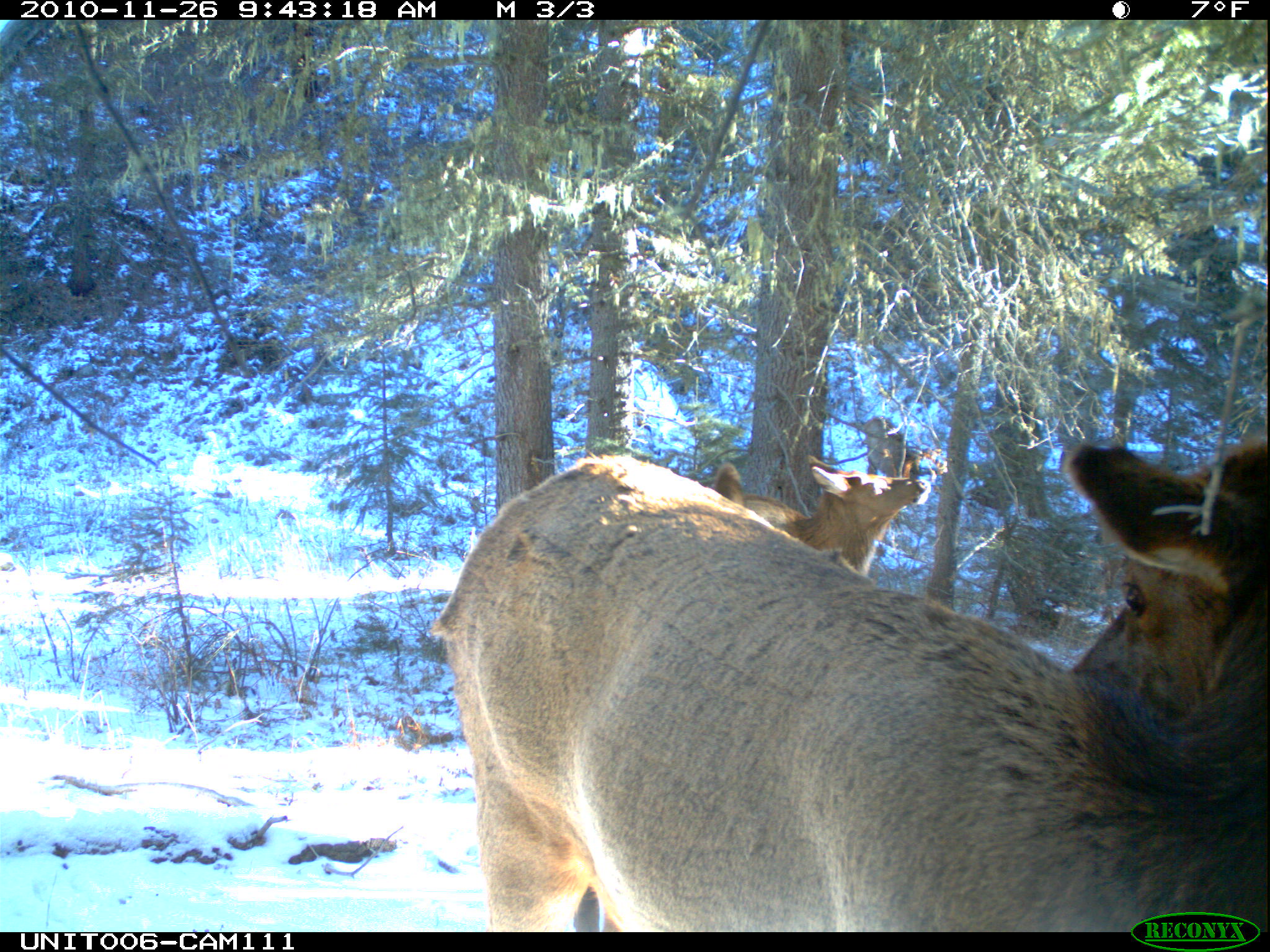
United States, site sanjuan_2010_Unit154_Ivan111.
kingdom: Animalia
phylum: Chordata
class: Mammalia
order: Artiodactyla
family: Cervidae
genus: Cervus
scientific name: Cervus elaphus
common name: red deer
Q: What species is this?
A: Cervus elaphus (red deer).